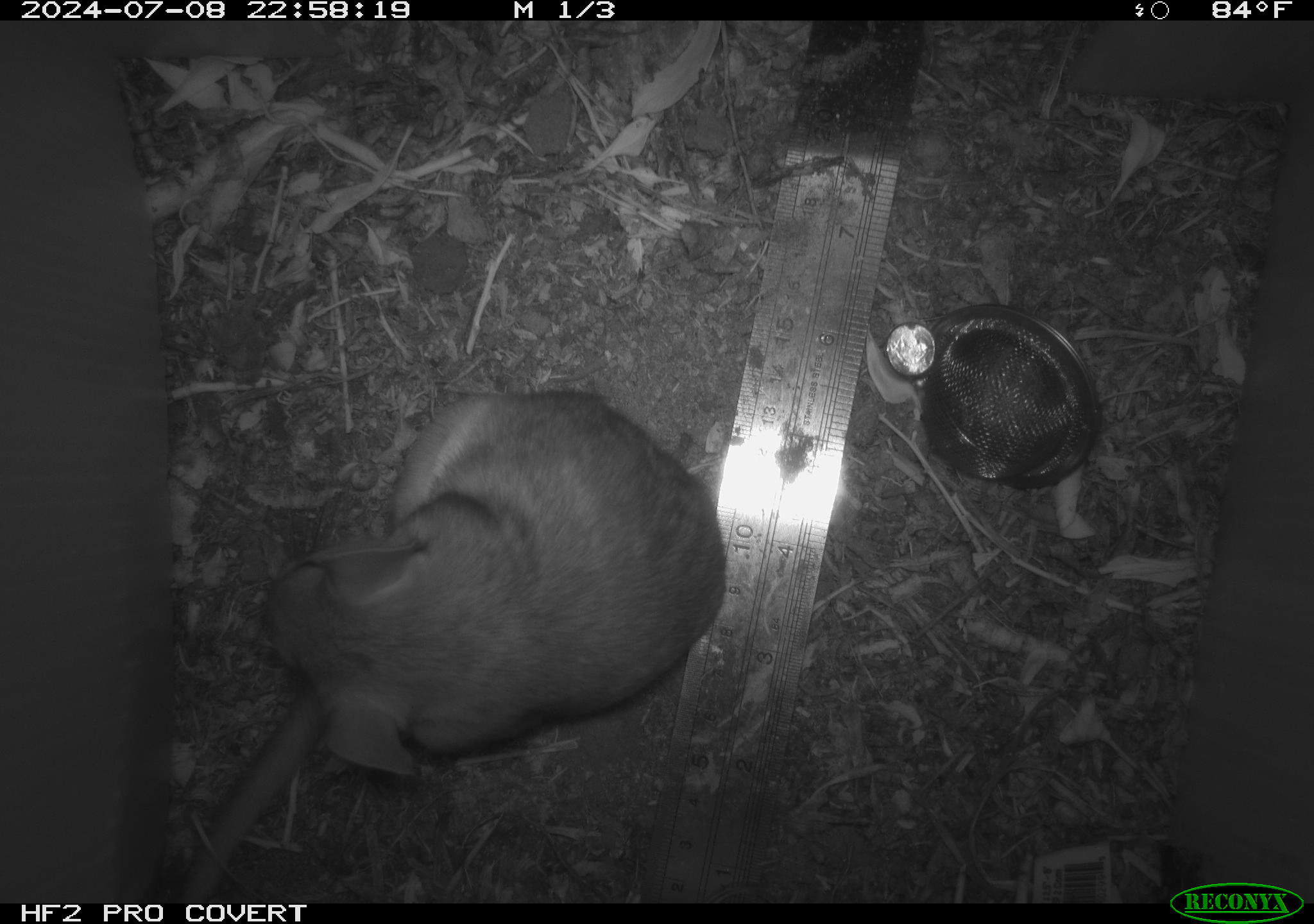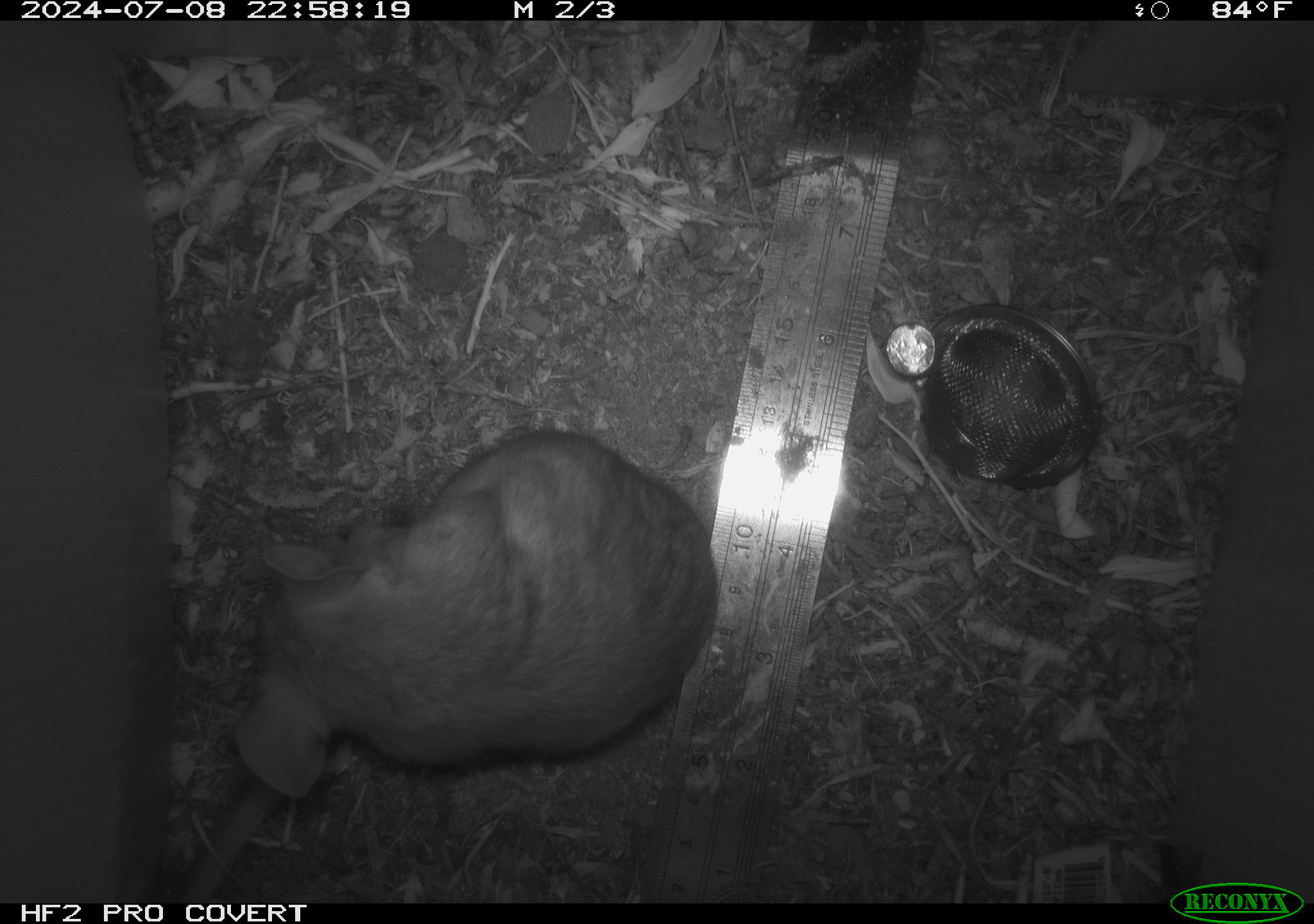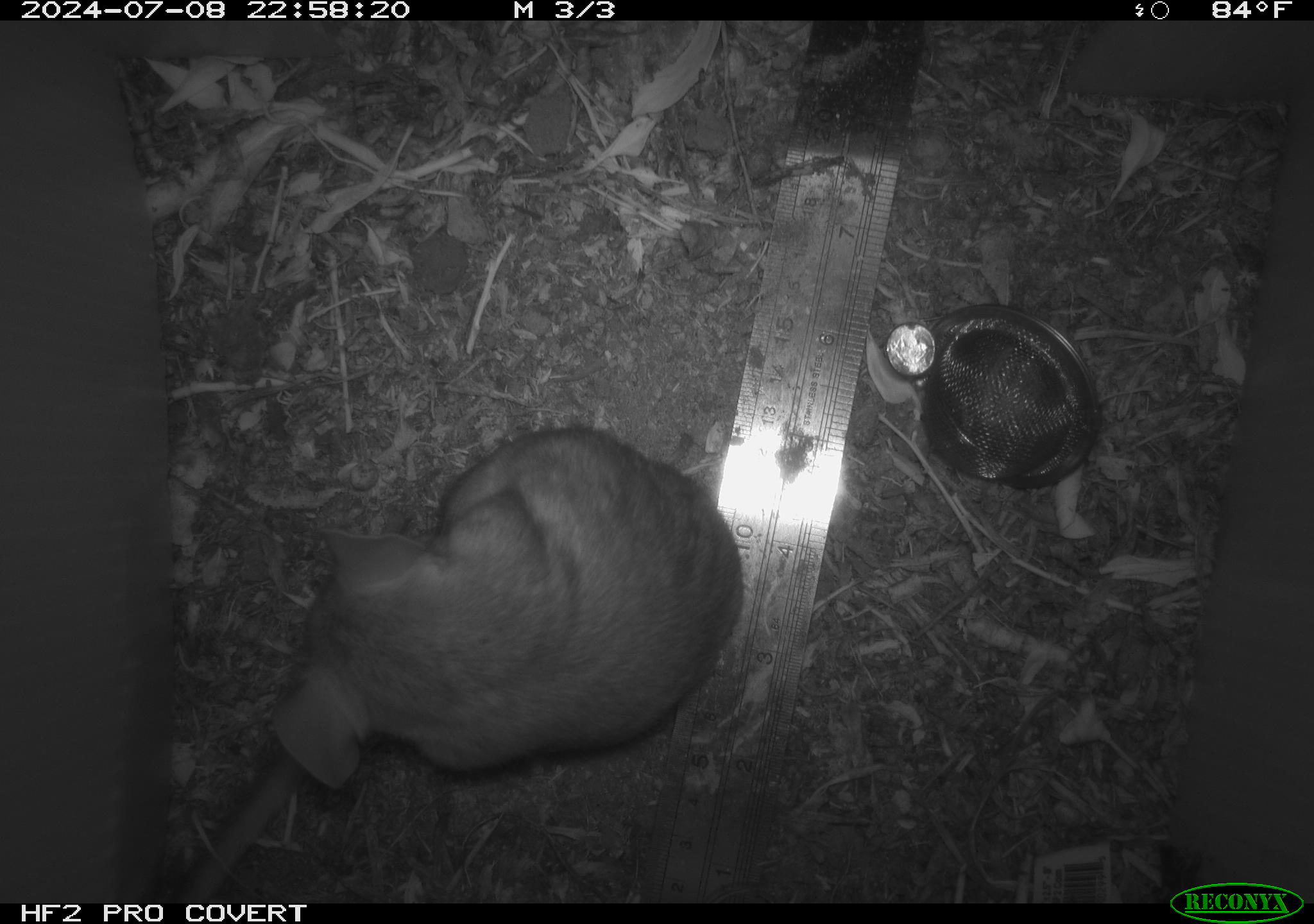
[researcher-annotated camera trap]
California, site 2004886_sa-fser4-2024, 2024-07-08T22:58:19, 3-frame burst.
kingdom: Animalia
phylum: Chordata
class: Mammalia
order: Rodentia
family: Sciuridae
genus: Neotamias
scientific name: Neotamias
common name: western chipmunks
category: neotamias species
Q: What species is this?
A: Neotamias species (western chipmunks) (Neotamias).